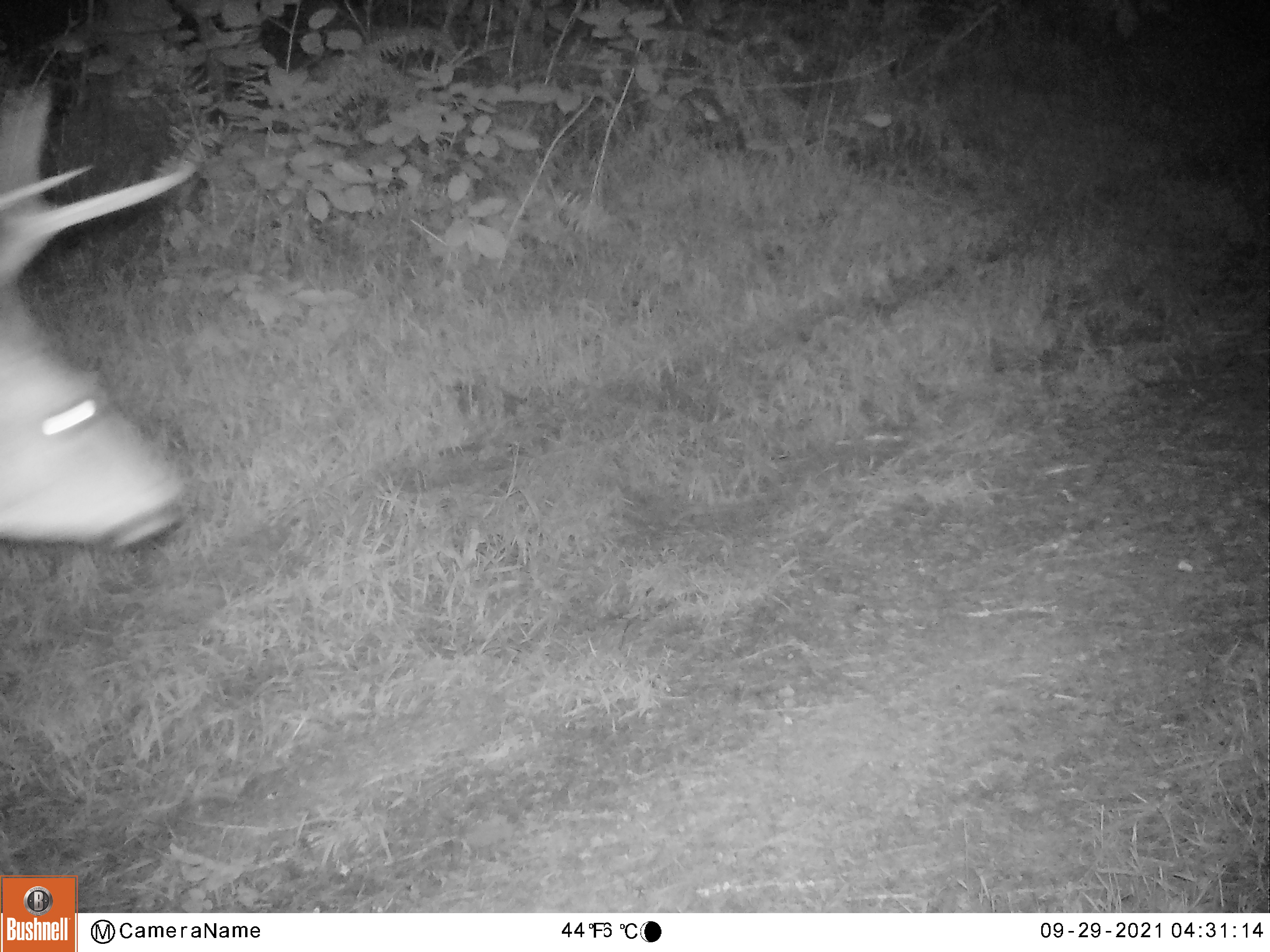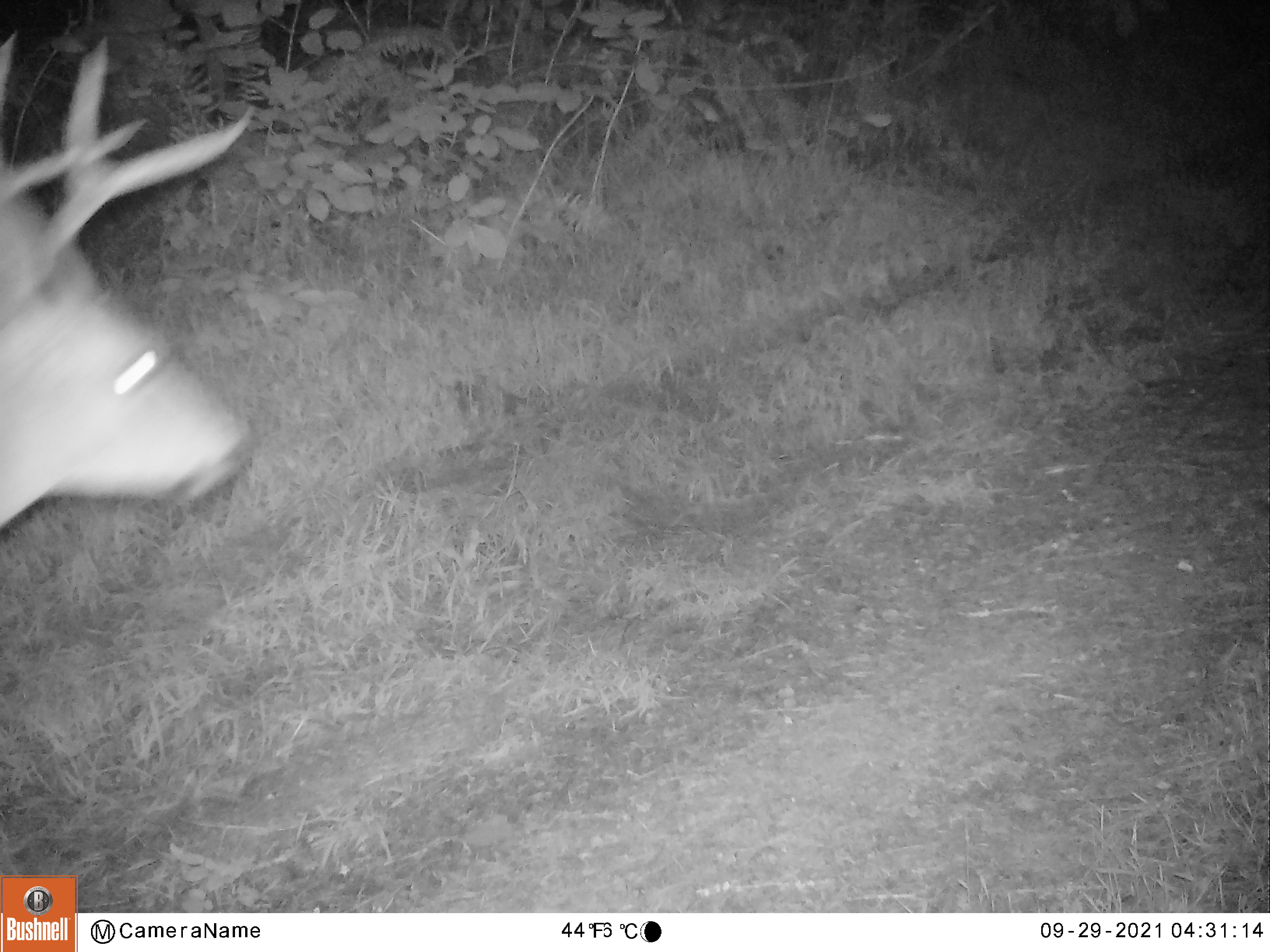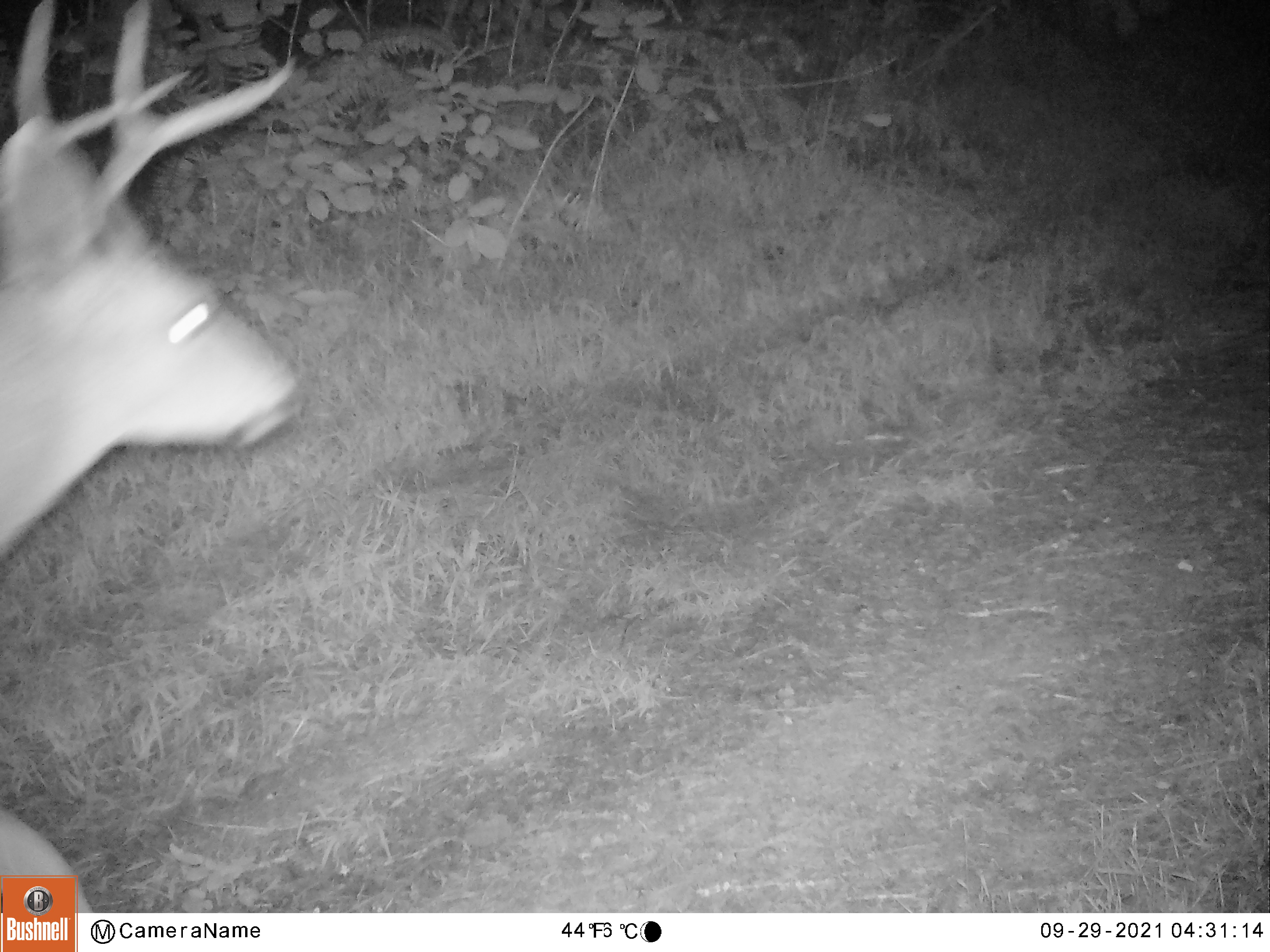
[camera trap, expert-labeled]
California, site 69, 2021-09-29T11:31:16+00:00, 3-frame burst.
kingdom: Animalia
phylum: Chordata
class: Mammalia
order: Artiodactyla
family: Cervidae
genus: Odocoileus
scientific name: Odocoileus hemionus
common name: mule deer